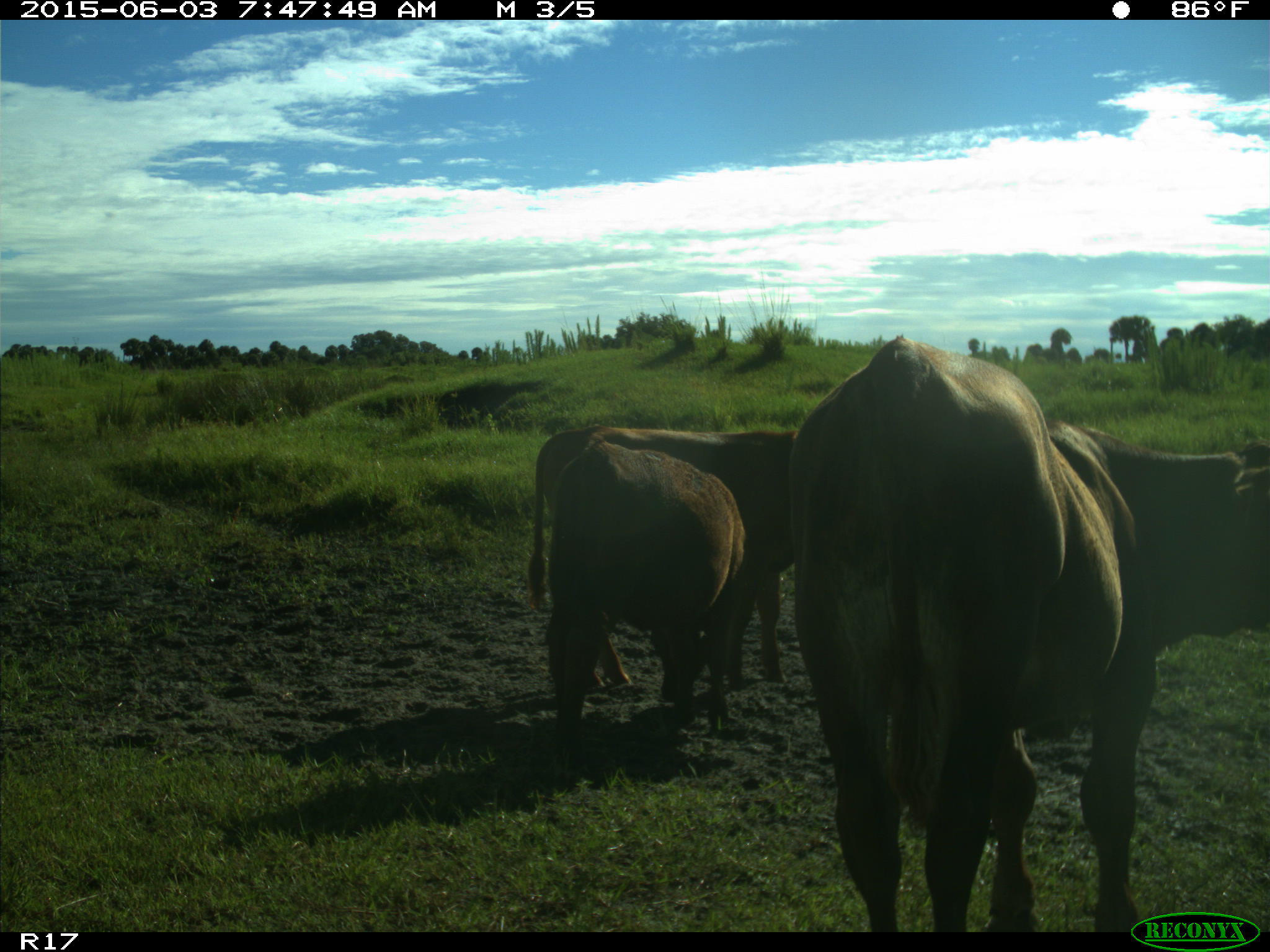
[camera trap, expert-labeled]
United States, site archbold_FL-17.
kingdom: Animalia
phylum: Chordata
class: Mammalia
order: Artiodactyla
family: Bovidae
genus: Bos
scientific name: Bos taurus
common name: domestic cow